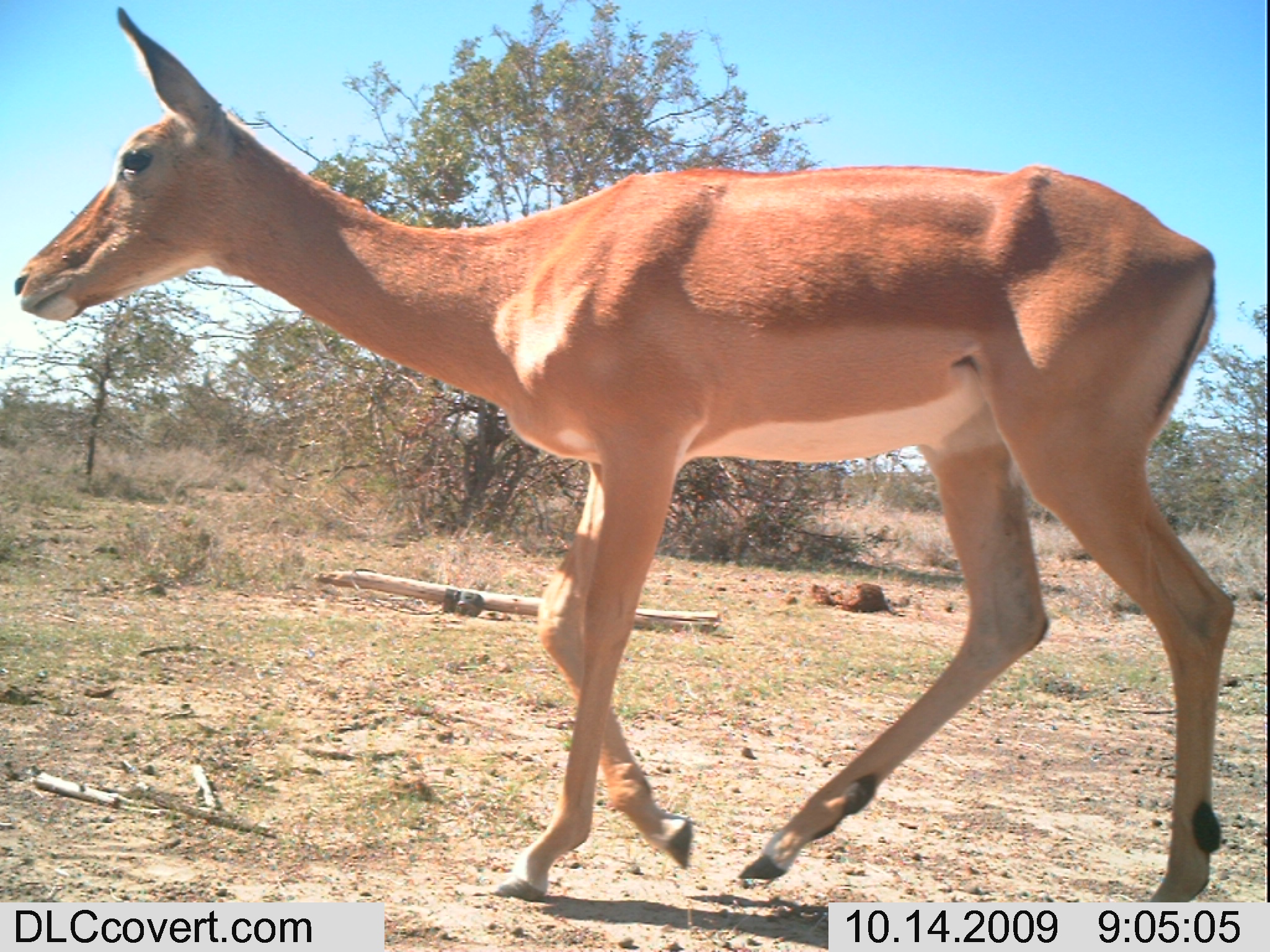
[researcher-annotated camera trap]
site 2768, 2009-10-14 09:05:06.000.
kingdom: Animalia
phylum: Chordata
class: Mammalia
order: Artiodactyla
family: Bovidae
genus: Aepyceros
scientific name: Aepyceros melampus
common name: impala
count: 1